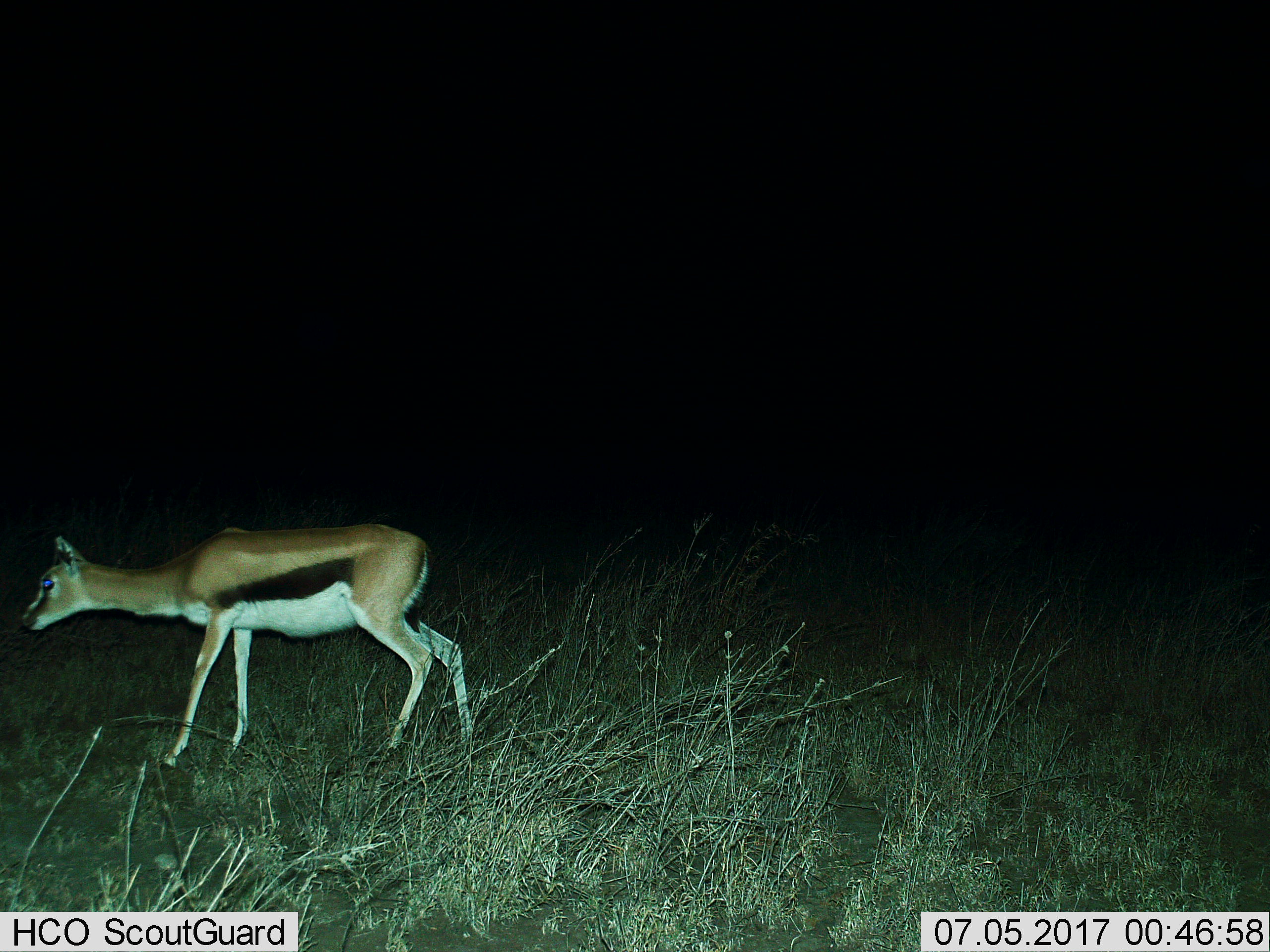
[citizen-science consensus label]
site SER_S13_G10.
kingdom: Animalia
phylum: Chordata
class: Mammalia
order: Artiodactyla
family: Bovidae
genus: Eudorcas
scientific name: Eudorcas thomsonii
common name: thomson's gazelle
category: gazellethomsons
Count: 1.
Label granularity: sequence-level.